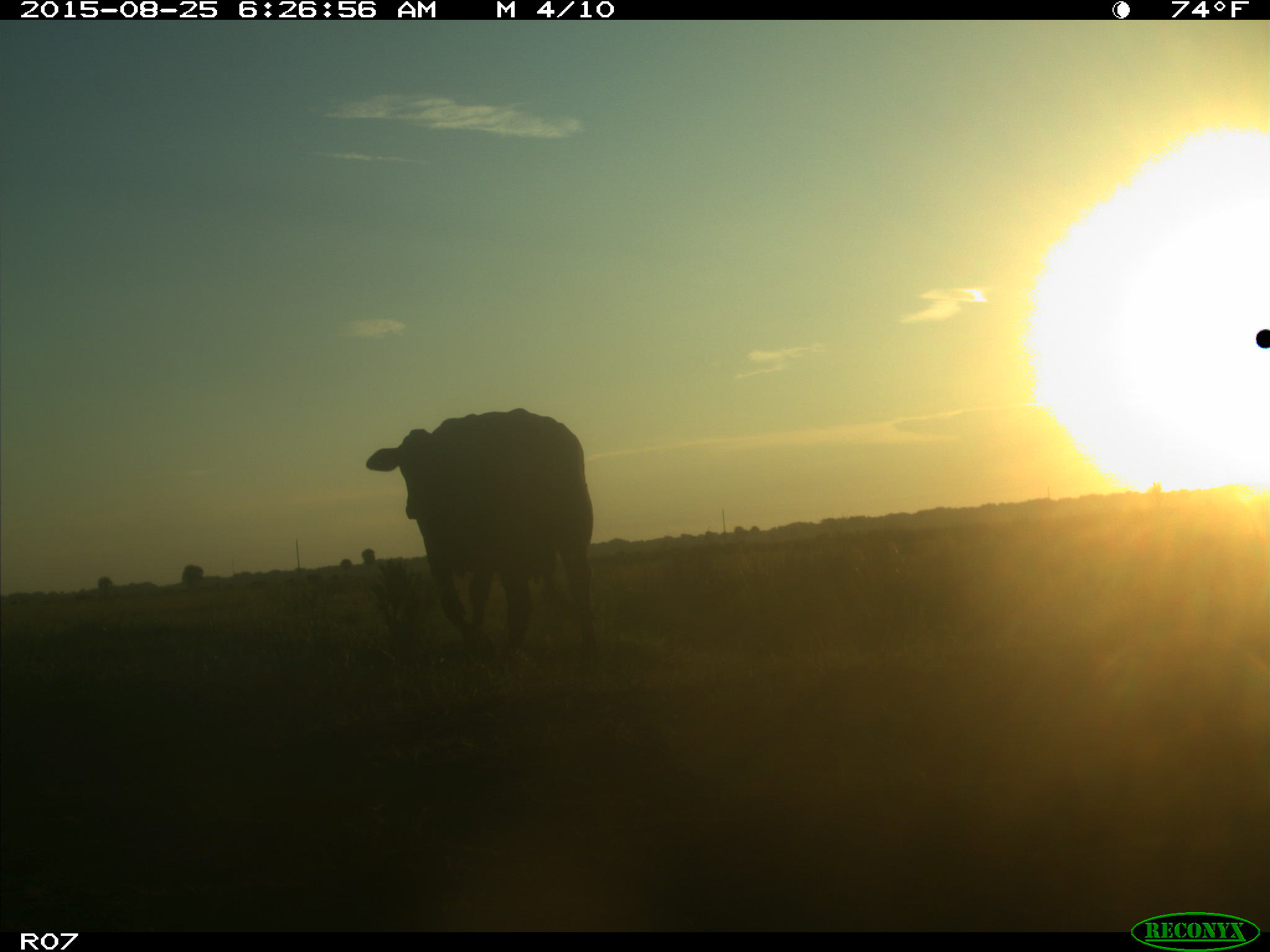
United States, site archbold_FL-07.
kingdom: Animalia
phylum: Chordata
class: Mammalia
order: Artiodactyla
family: Bovidae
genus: Bos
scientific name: Bos taurus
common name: domestic cow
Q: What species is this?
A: Bos taurus (domestic cow).